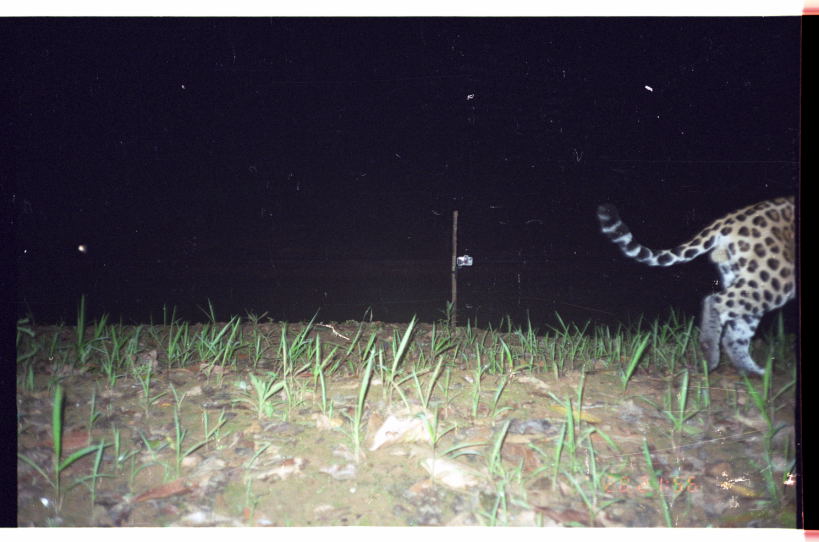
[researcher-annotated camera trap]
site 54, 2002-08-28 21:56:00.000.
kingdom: Animalia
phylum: Chordata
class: Mammalia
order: Carnivora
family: Felidae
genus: Panthera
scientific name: Panthera onca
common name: jaguar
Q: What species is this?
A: Panthera onca (jaguar).